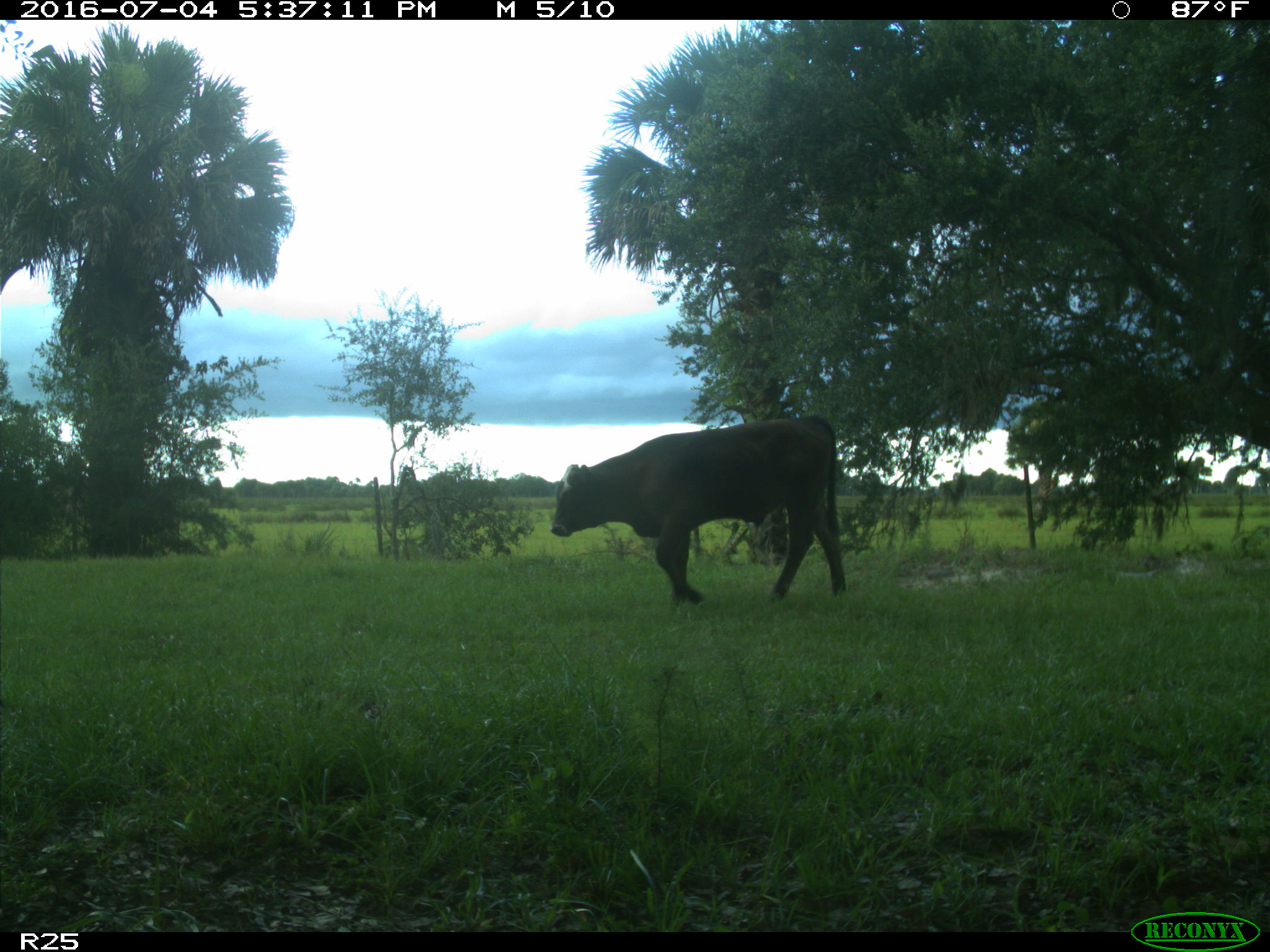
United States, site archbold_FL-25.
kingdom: Animalia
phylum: Chordata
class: Mammalia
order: Artiodactyla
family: Bovidae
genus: Bos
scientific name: Bos taurus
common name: domestic cow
Bos taurus (domestic cow).